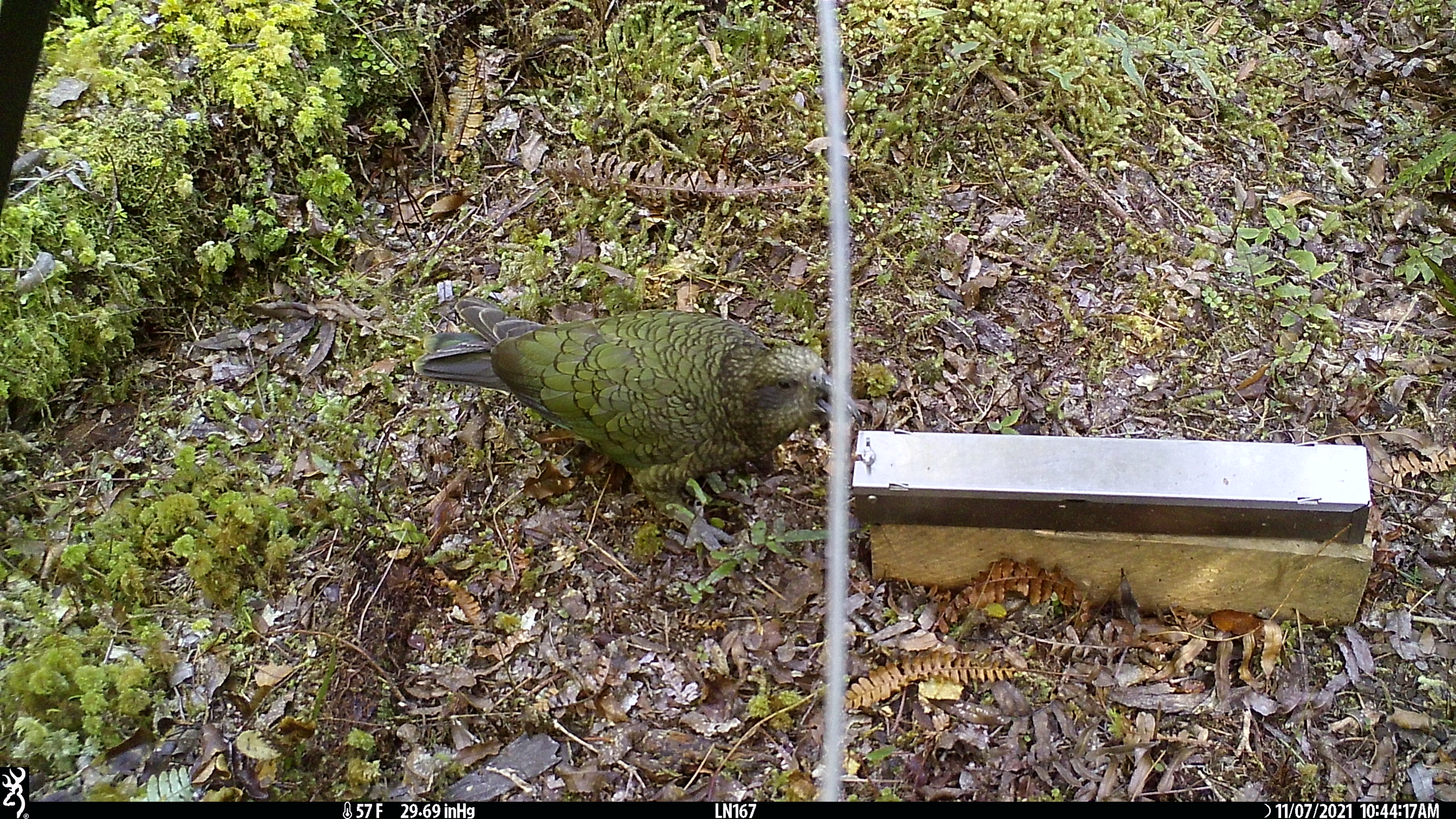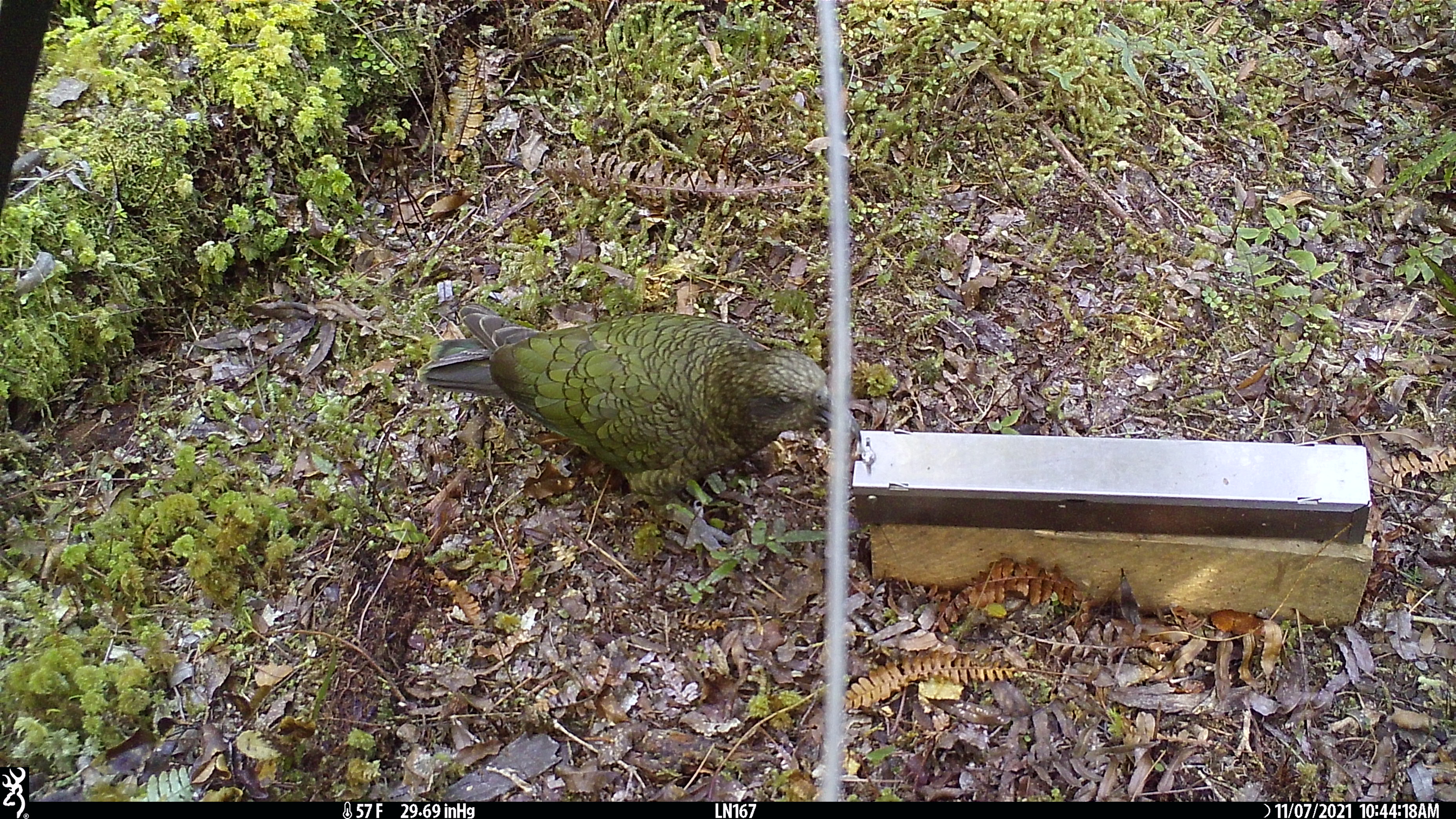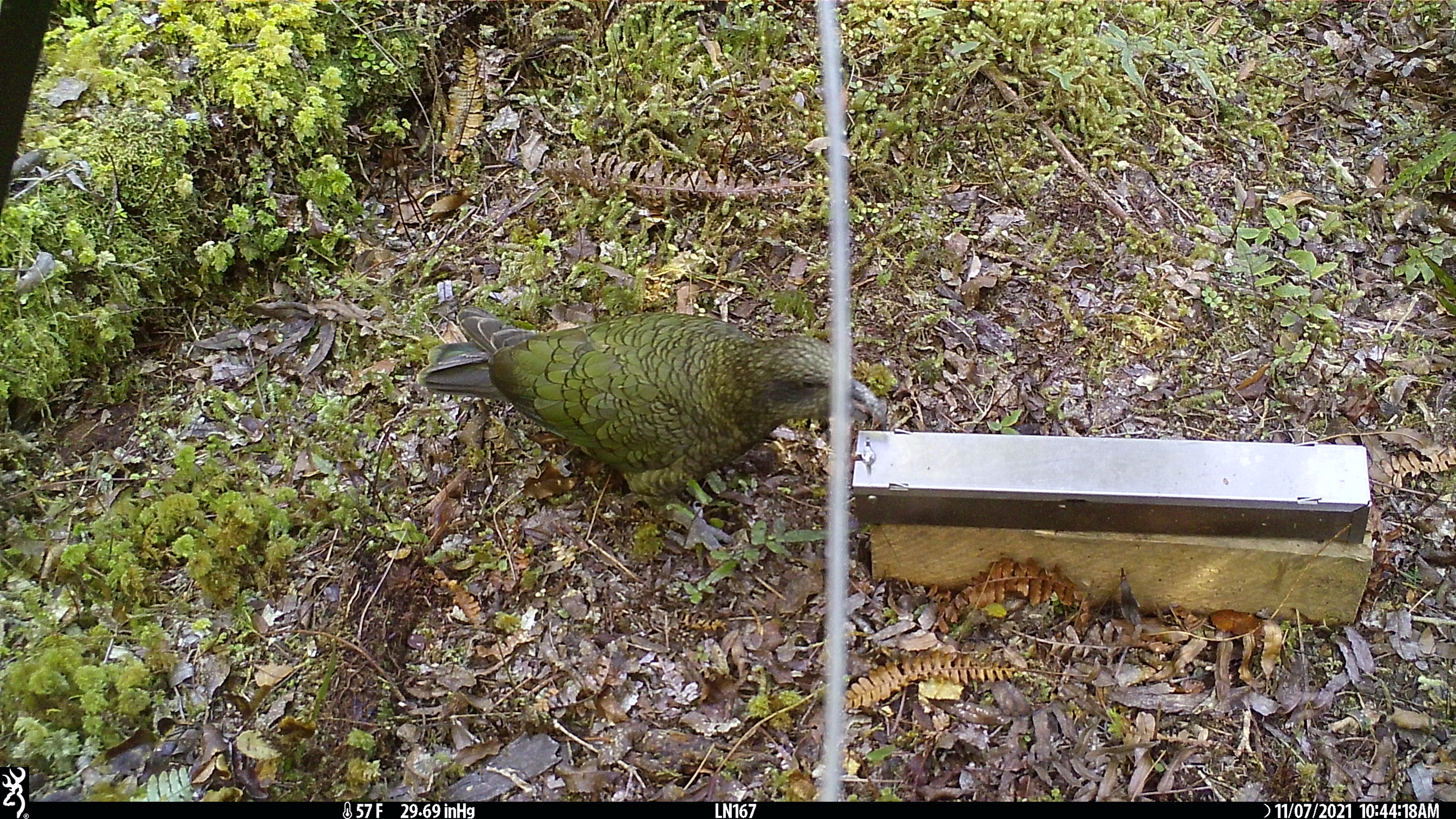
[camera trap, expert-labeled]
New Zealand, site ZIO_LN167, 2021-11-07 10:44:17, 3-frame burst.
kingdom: Animalia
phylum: Chordata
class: Aves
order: Psittaciformes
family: Strigopidae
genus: Nestor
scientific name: Nestor notabilis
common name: kea